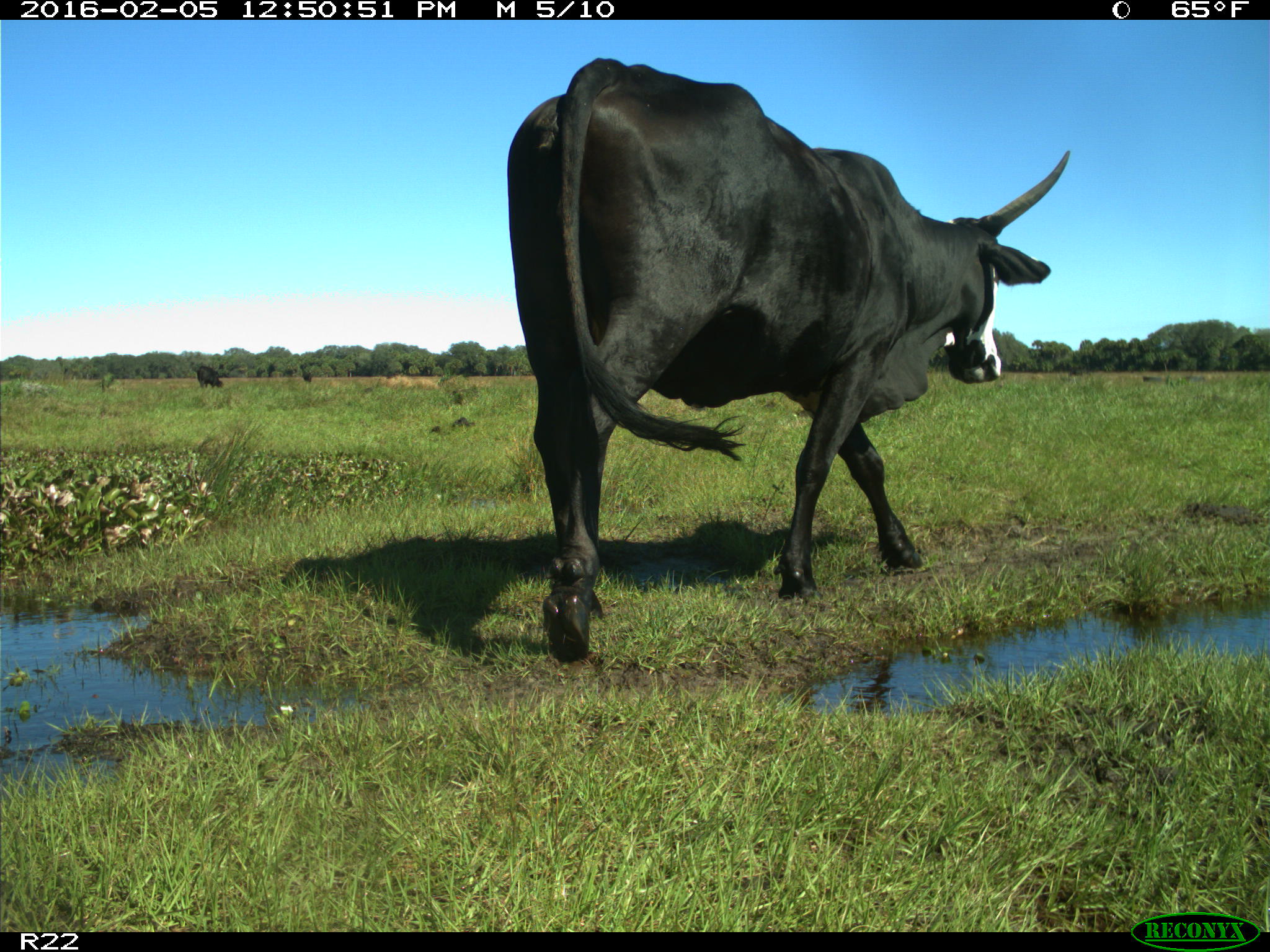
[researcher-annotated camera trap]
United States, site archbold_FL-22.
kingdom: Animalia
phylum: Chordata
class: Mammalia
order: Artiodactyla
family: Bovidae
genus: Bos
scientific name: Bos taurus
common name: domestic cow